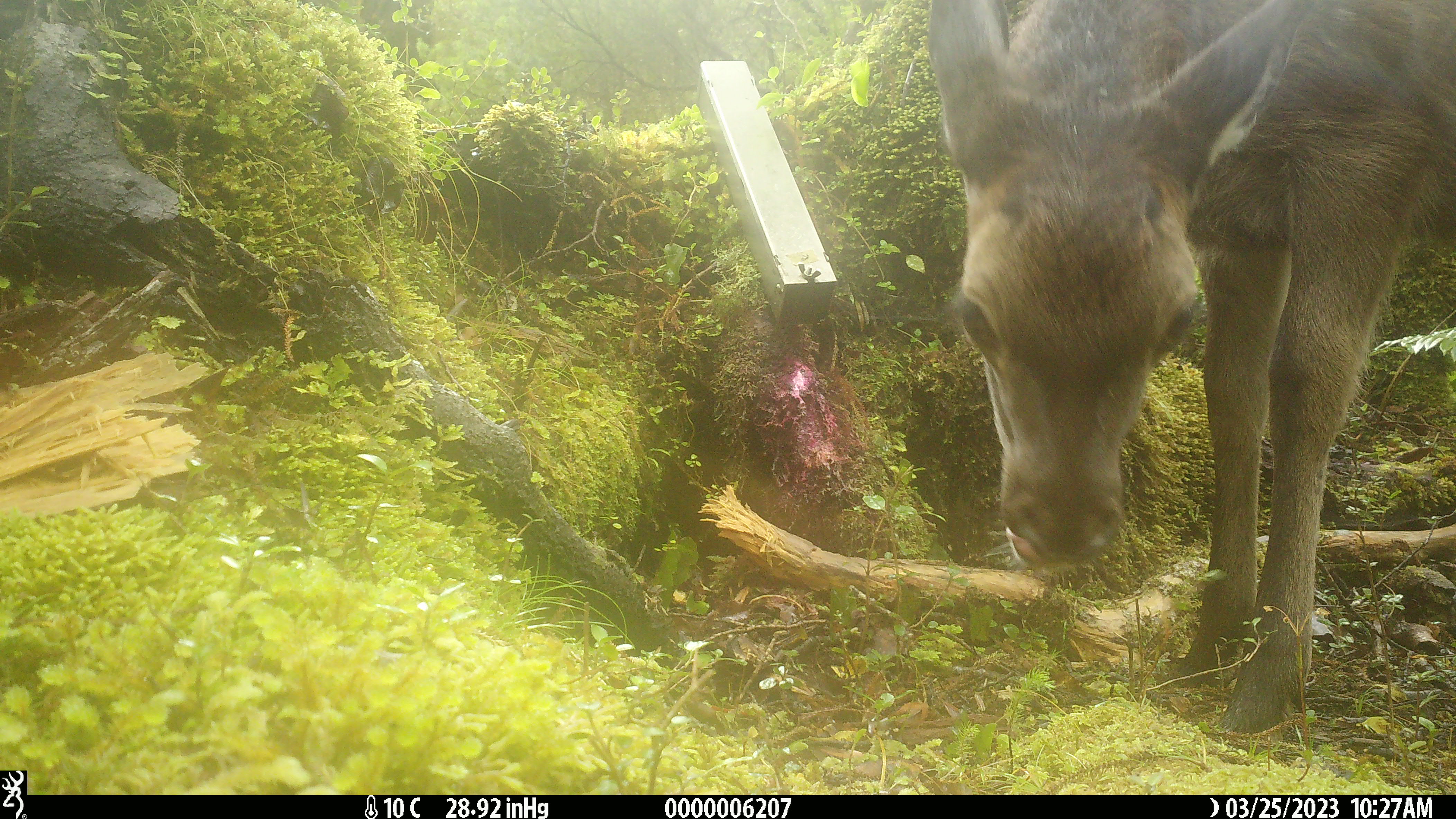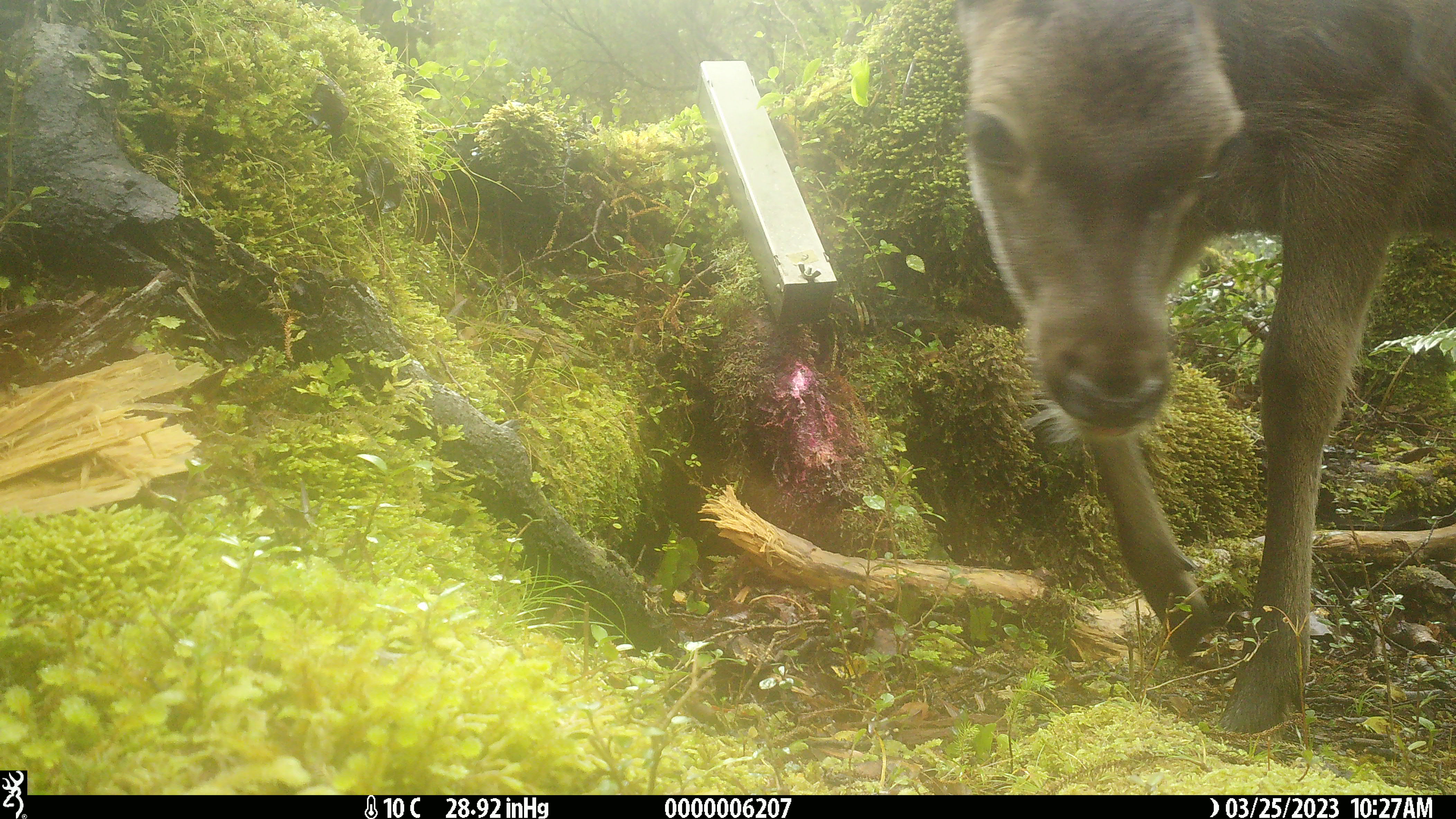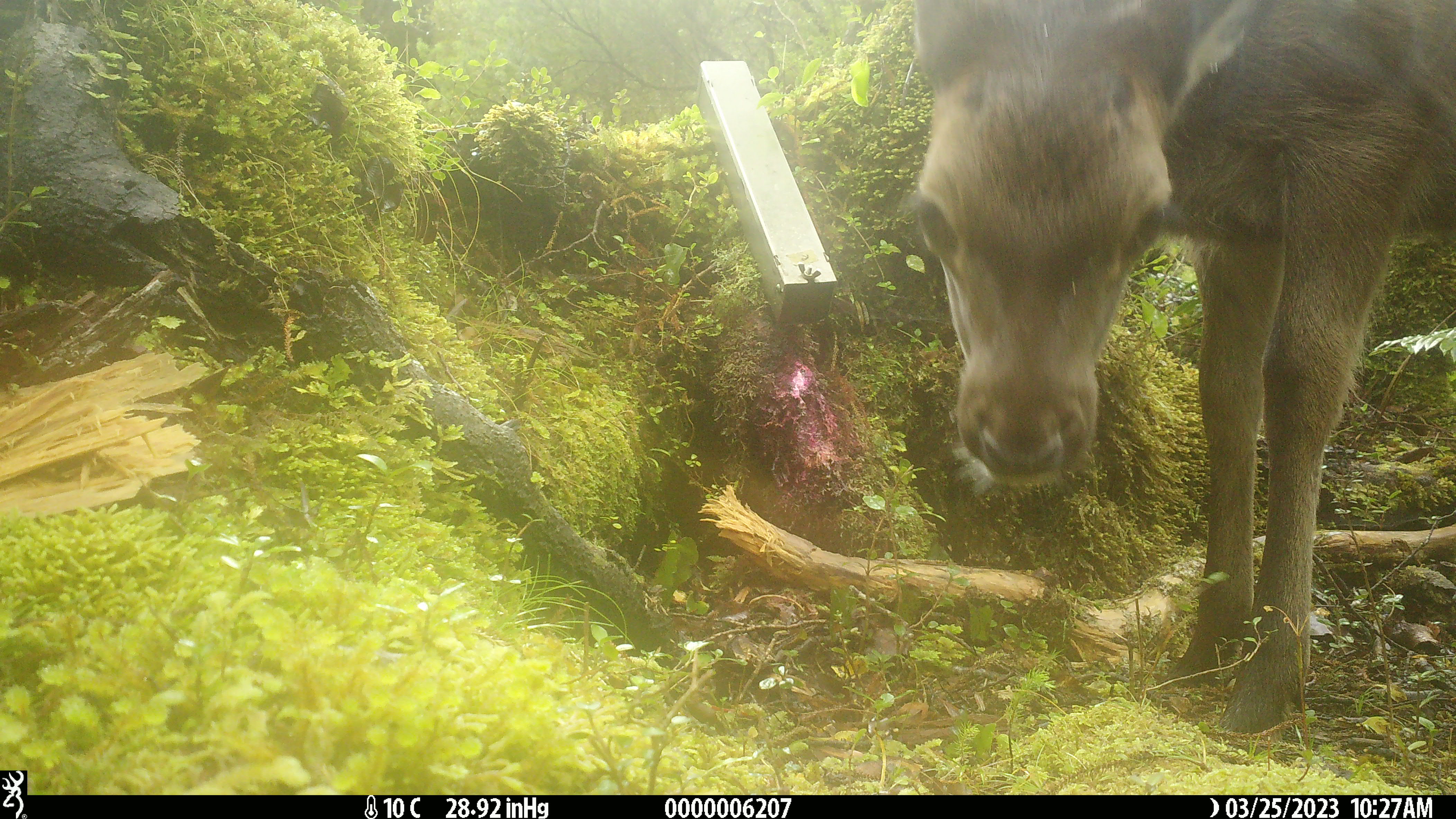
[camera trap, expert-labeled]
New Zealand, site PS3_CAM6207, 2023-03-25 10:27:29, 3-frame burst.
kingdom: Animalia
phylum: Chordata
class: Mammalia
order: Artiodactyla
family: Cervidae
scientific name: Cervidae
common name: deer